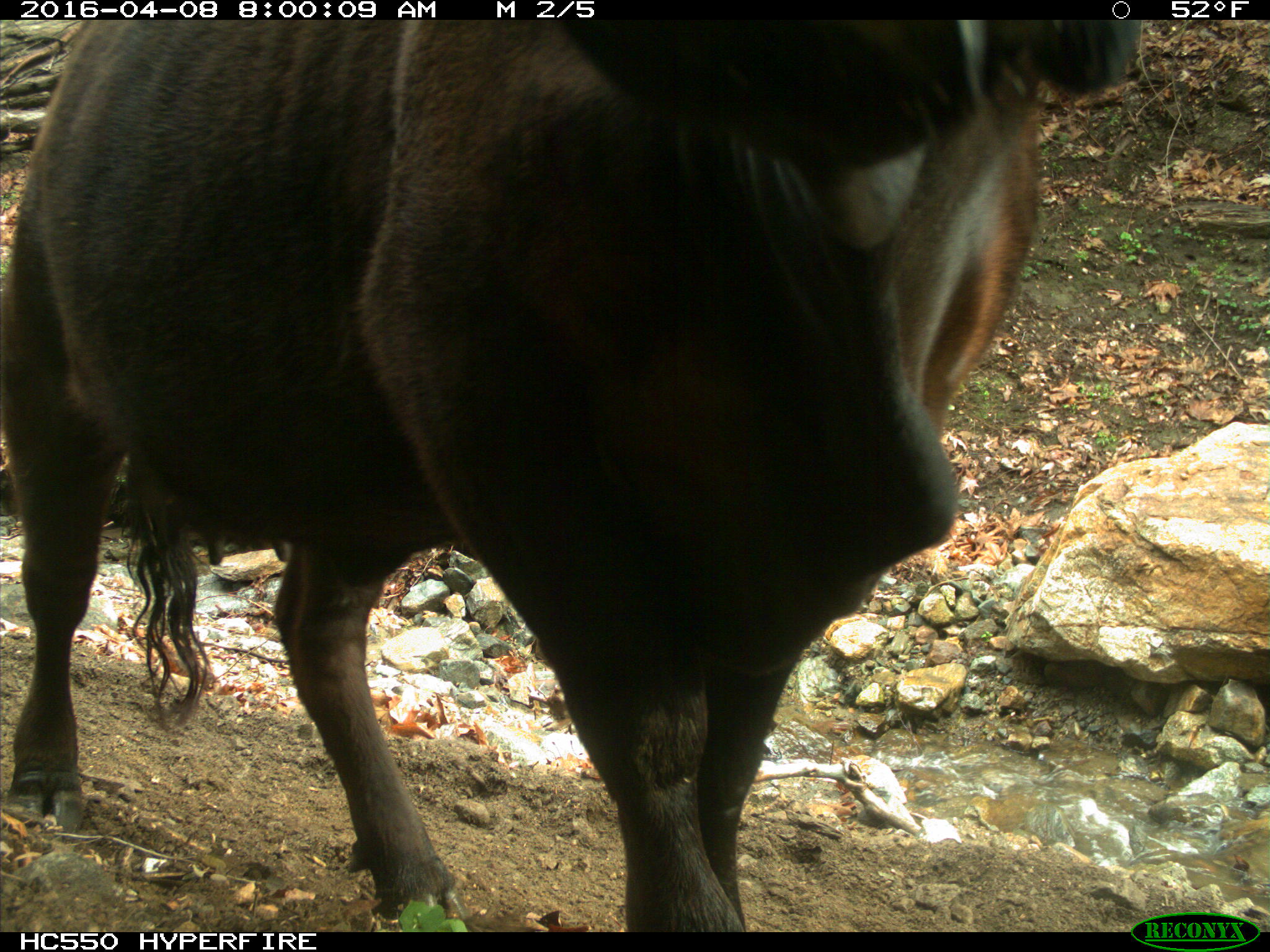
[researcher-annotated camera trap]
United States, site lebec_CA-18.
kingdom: Animalia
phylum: Chordata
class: Mammalia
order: Artiodactyla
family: Bovidae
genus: Bos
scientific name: Bos taurus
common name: domestic cow